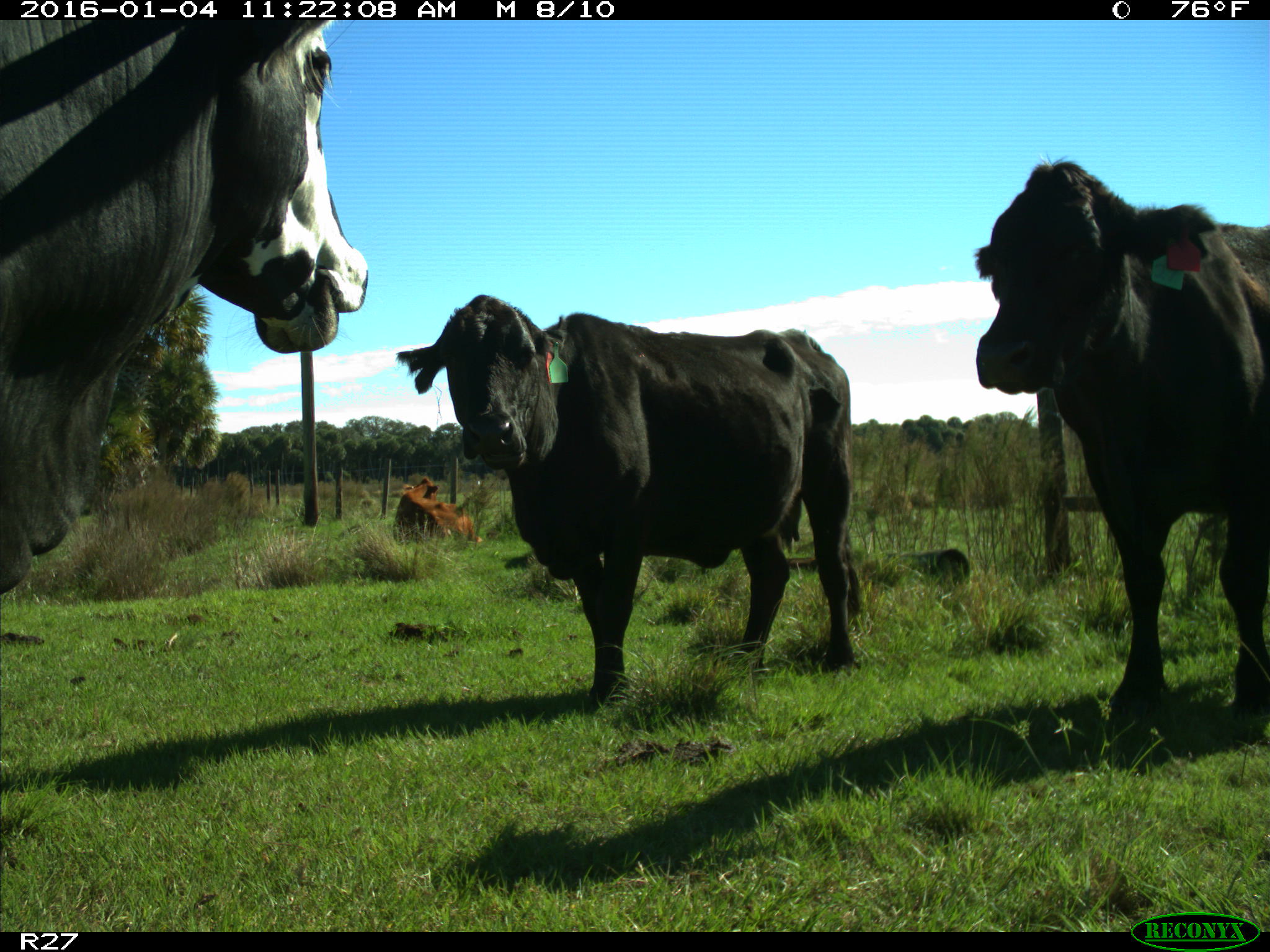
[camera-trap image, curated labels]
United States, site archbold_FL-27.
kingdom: Animalia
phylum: Chordata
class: Mammalia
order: Artiodactyla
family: Bovidae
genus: Bos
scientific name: Bos taurus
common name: domestic cow